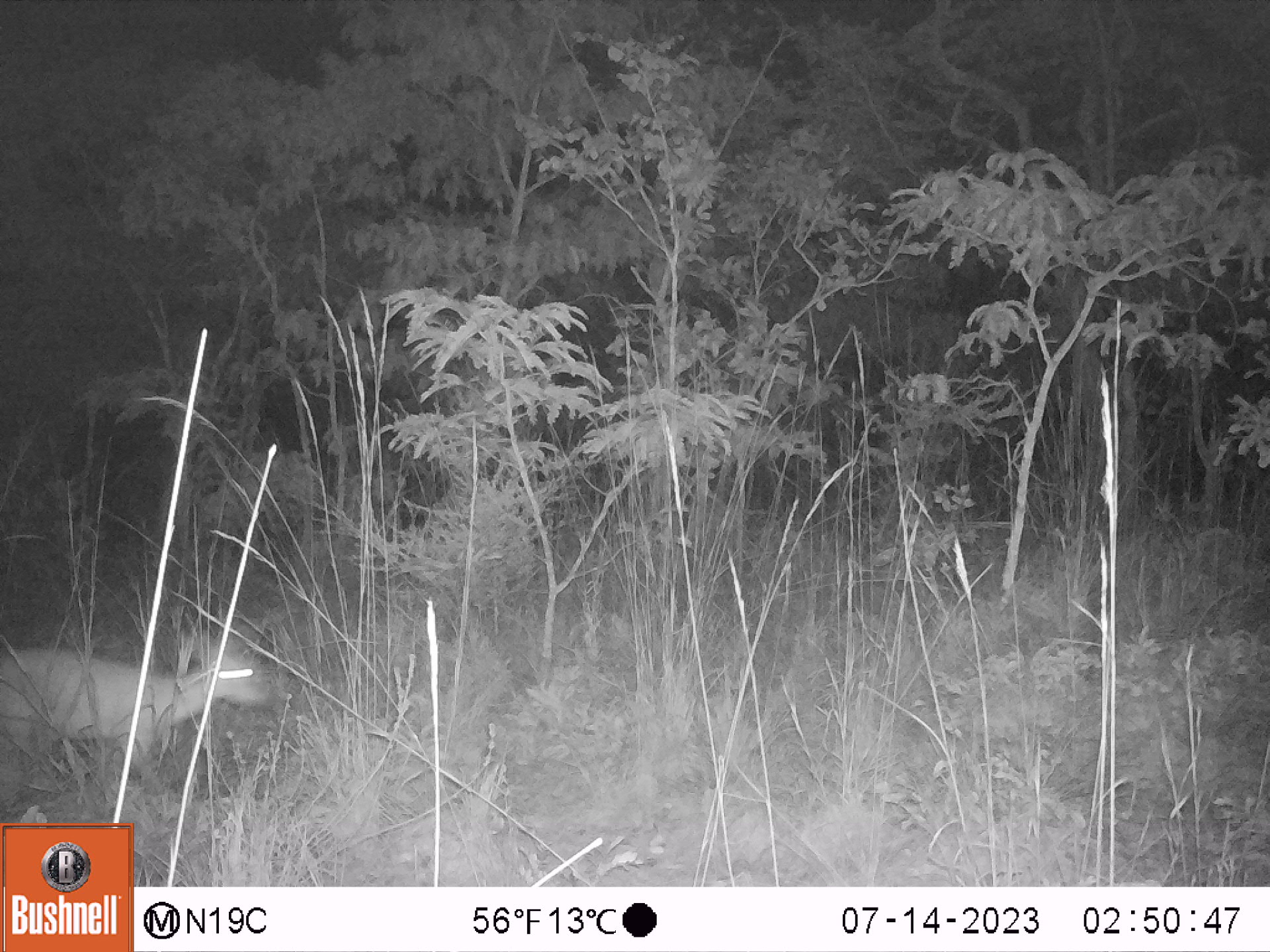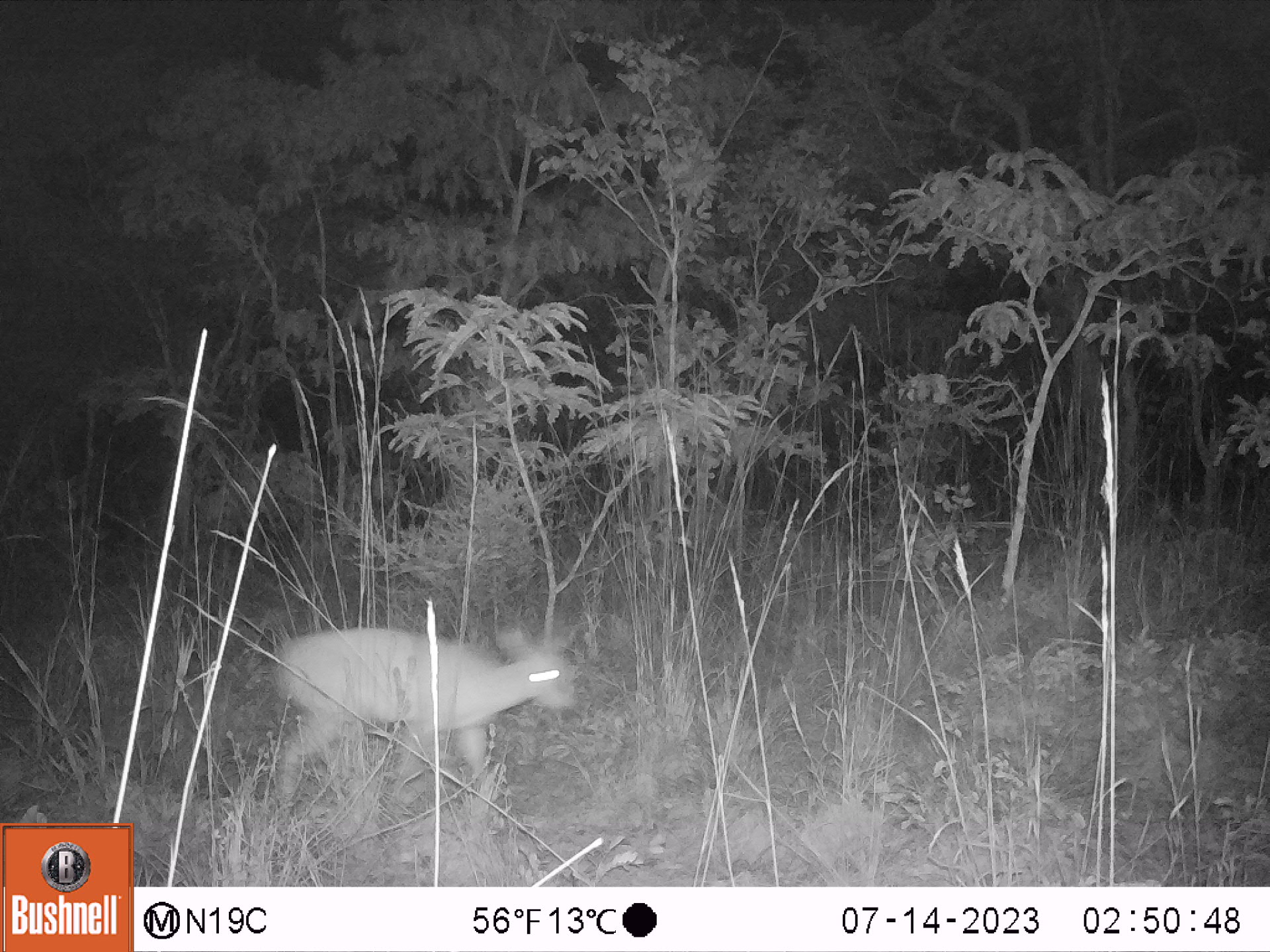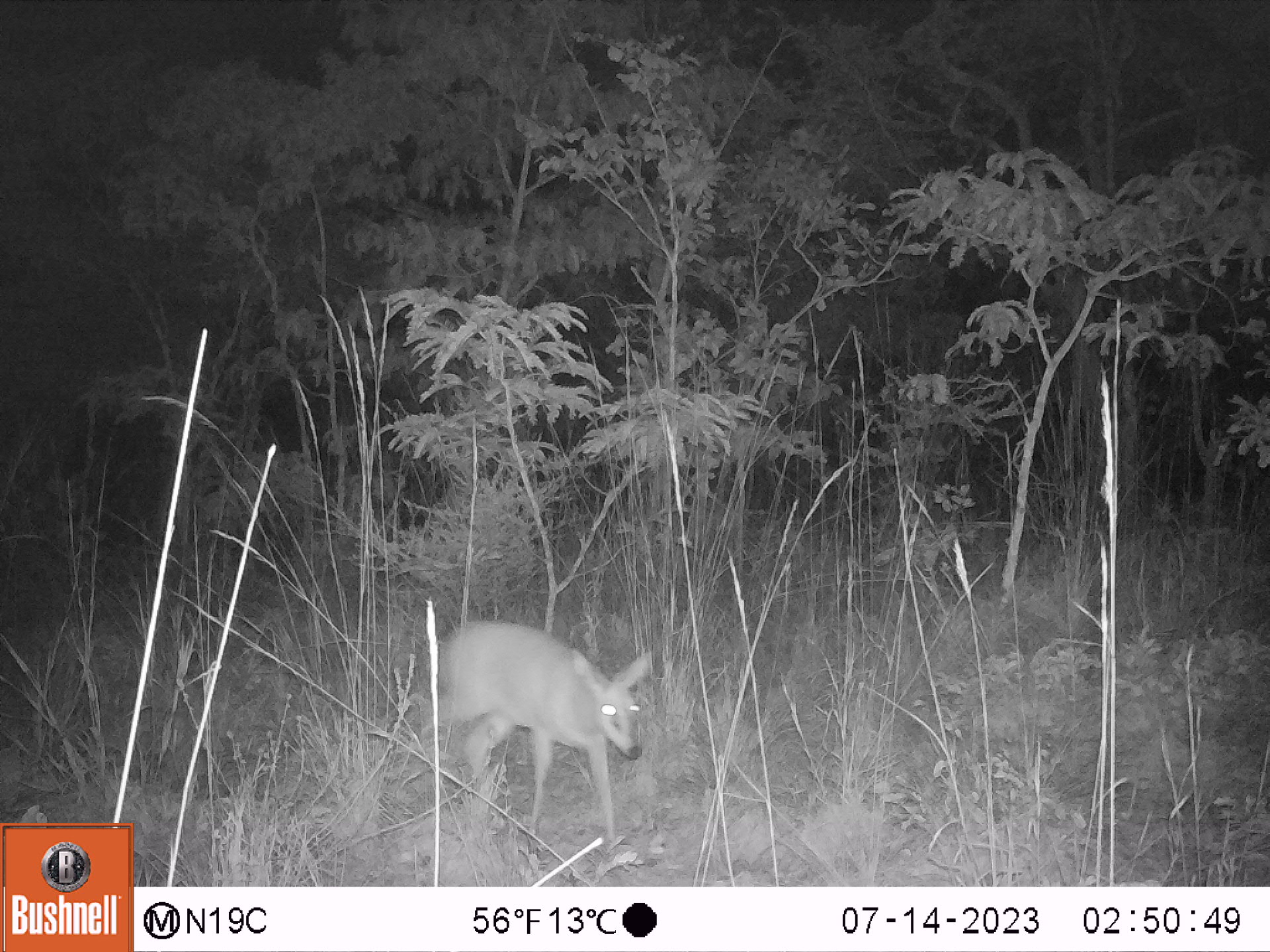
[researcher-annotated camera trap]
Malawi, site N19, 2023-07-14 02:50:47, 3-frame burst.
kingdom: Animalia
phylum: Chordata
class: Mammalia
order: Artiodactyla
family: Bovidae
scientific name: Antilopinae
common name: small antelope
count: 1